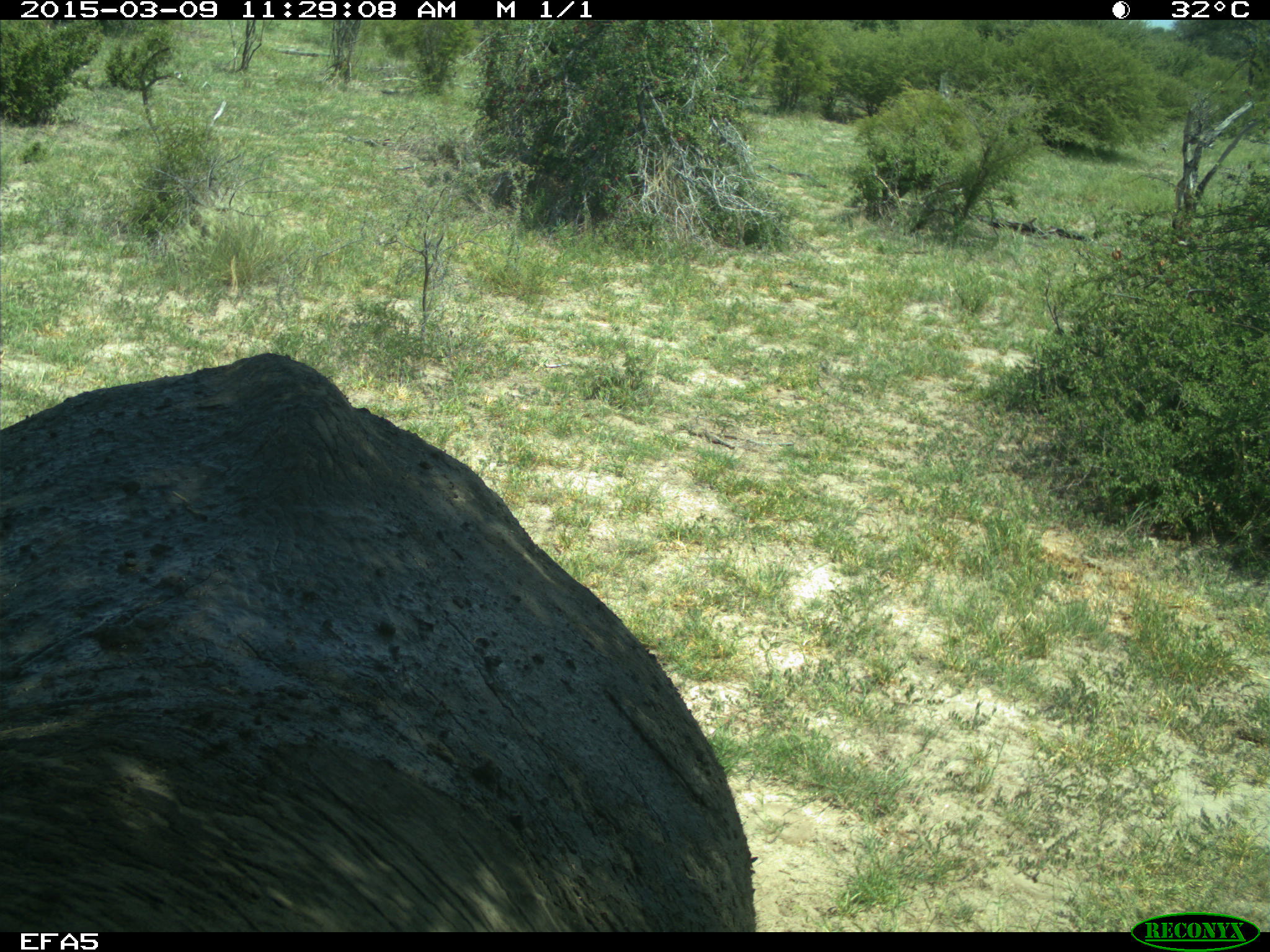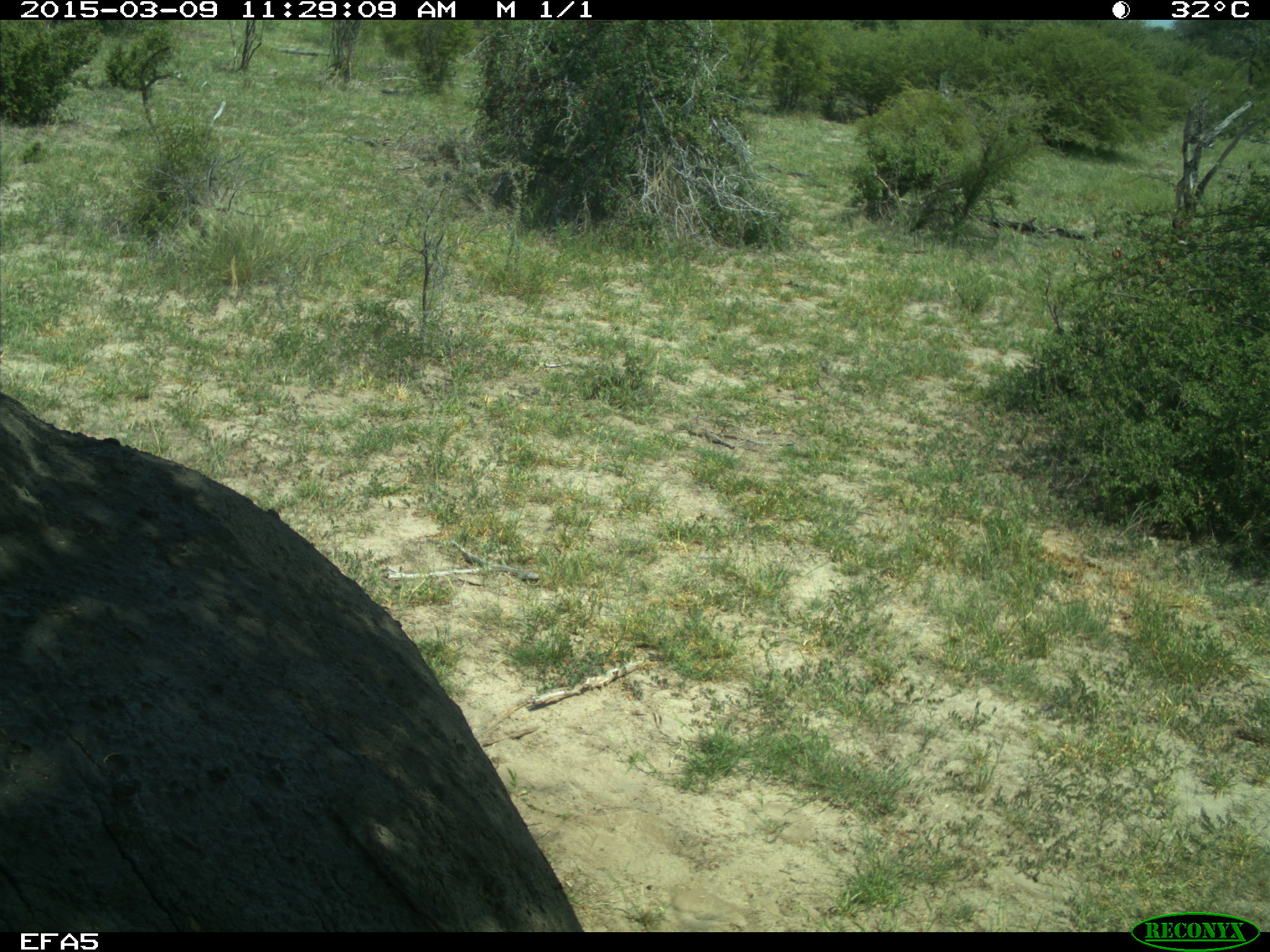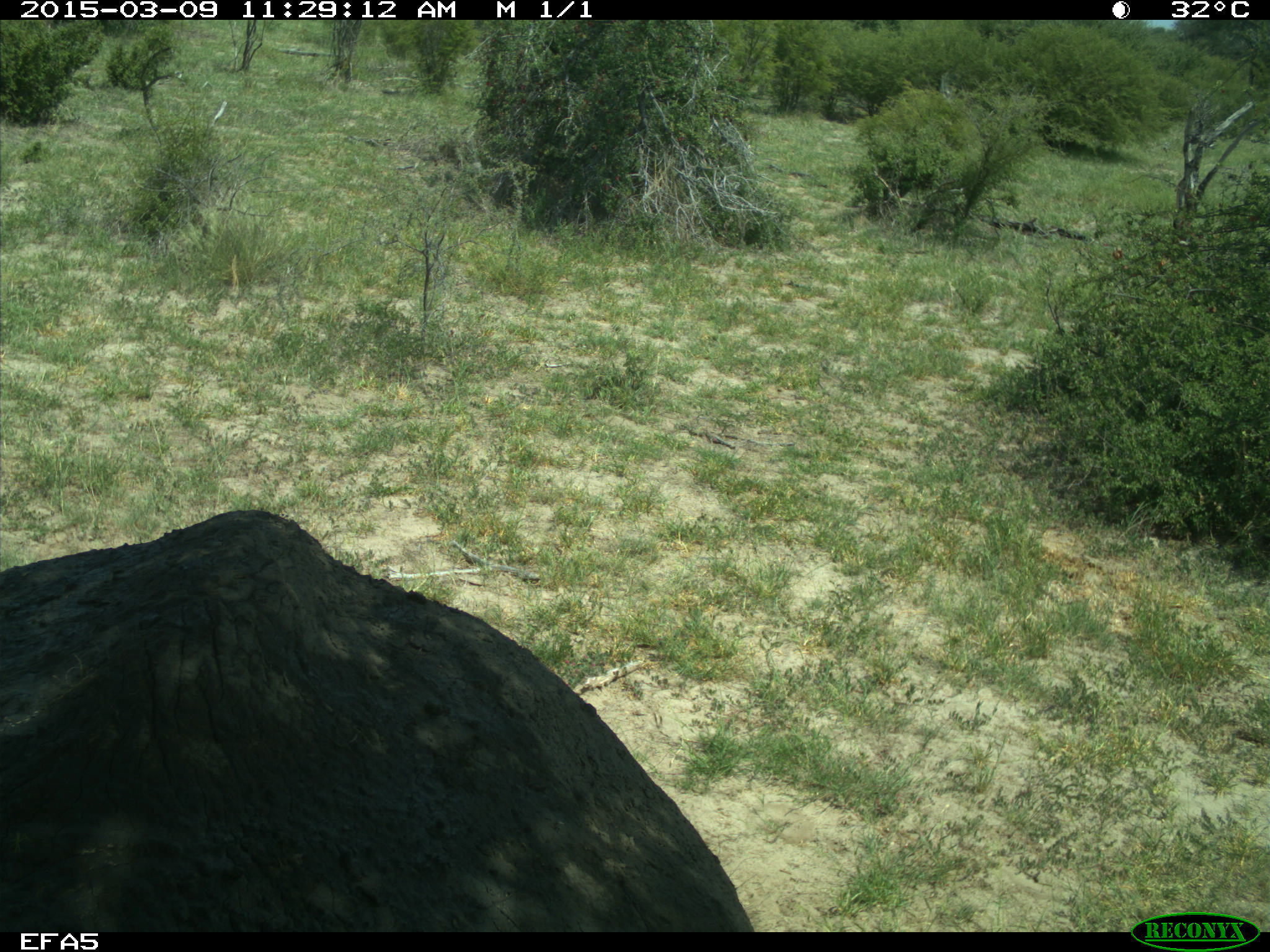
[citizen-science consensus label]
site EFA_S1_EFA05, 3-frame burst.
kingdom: Animalia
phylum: Chordata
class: Mammalia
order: Proboscidea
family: Elephantidae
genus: Loxodonta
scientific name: Loxodonta africana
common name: african bush elephant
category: elephant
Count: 1.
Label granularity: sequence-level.